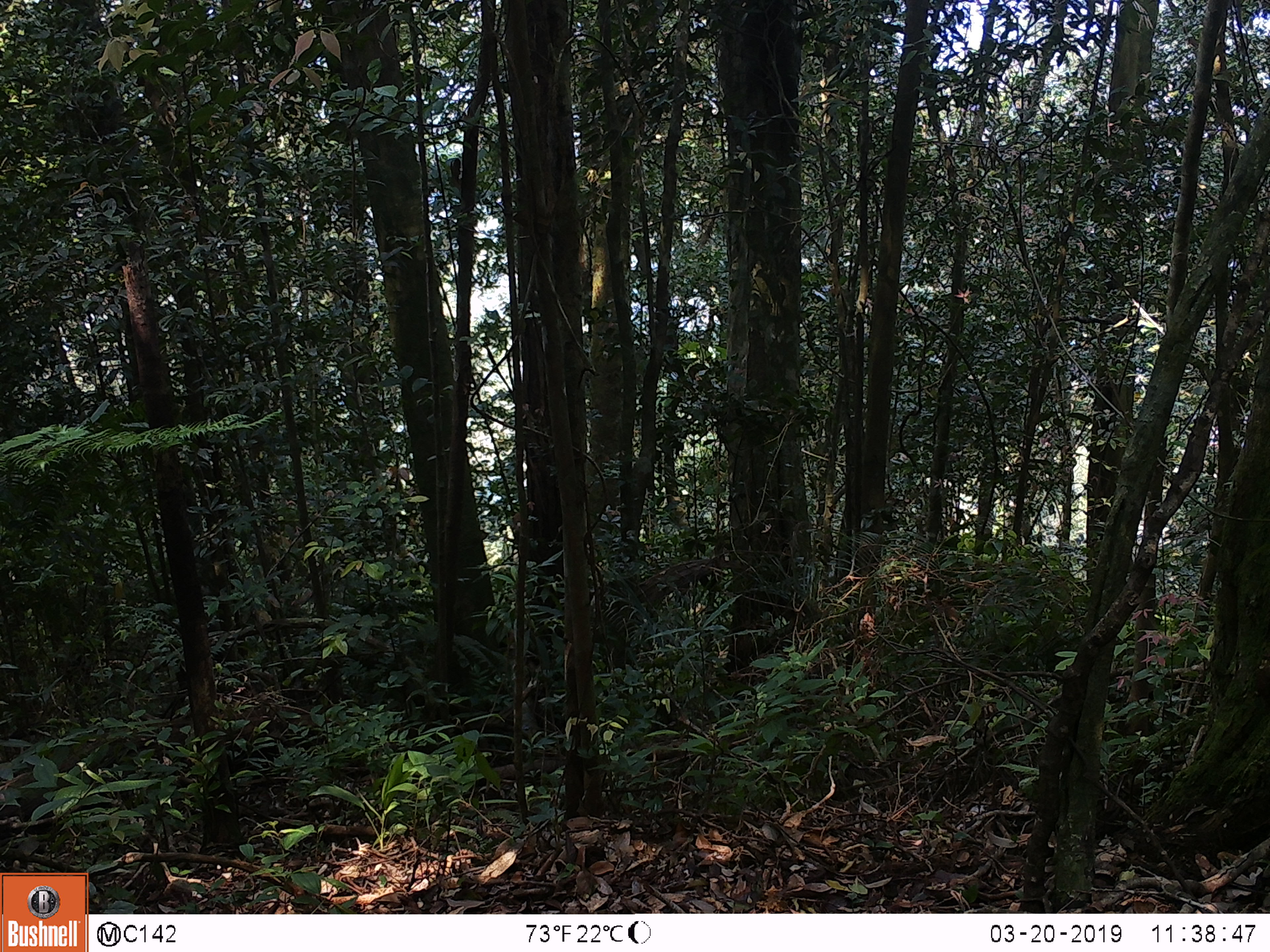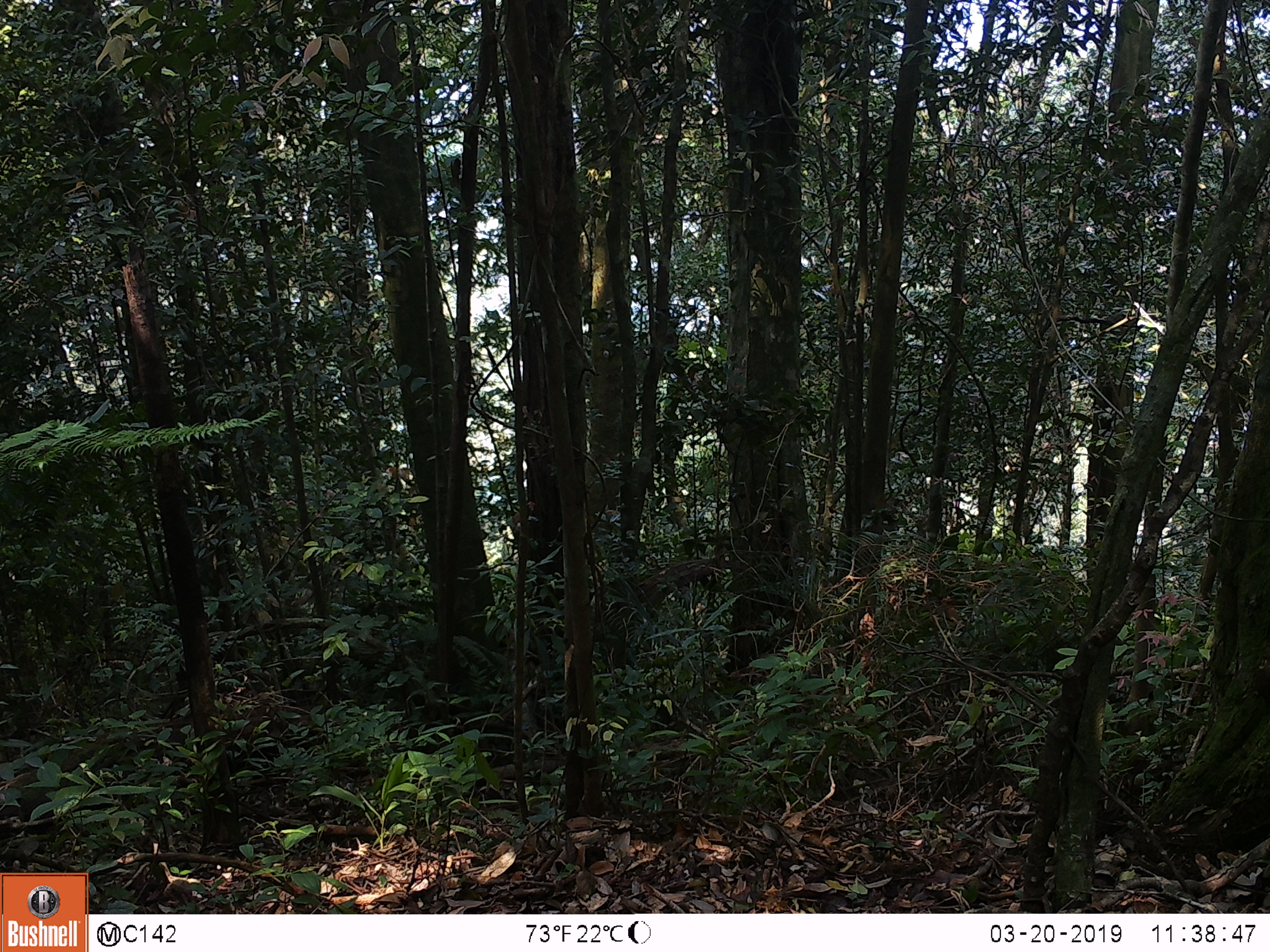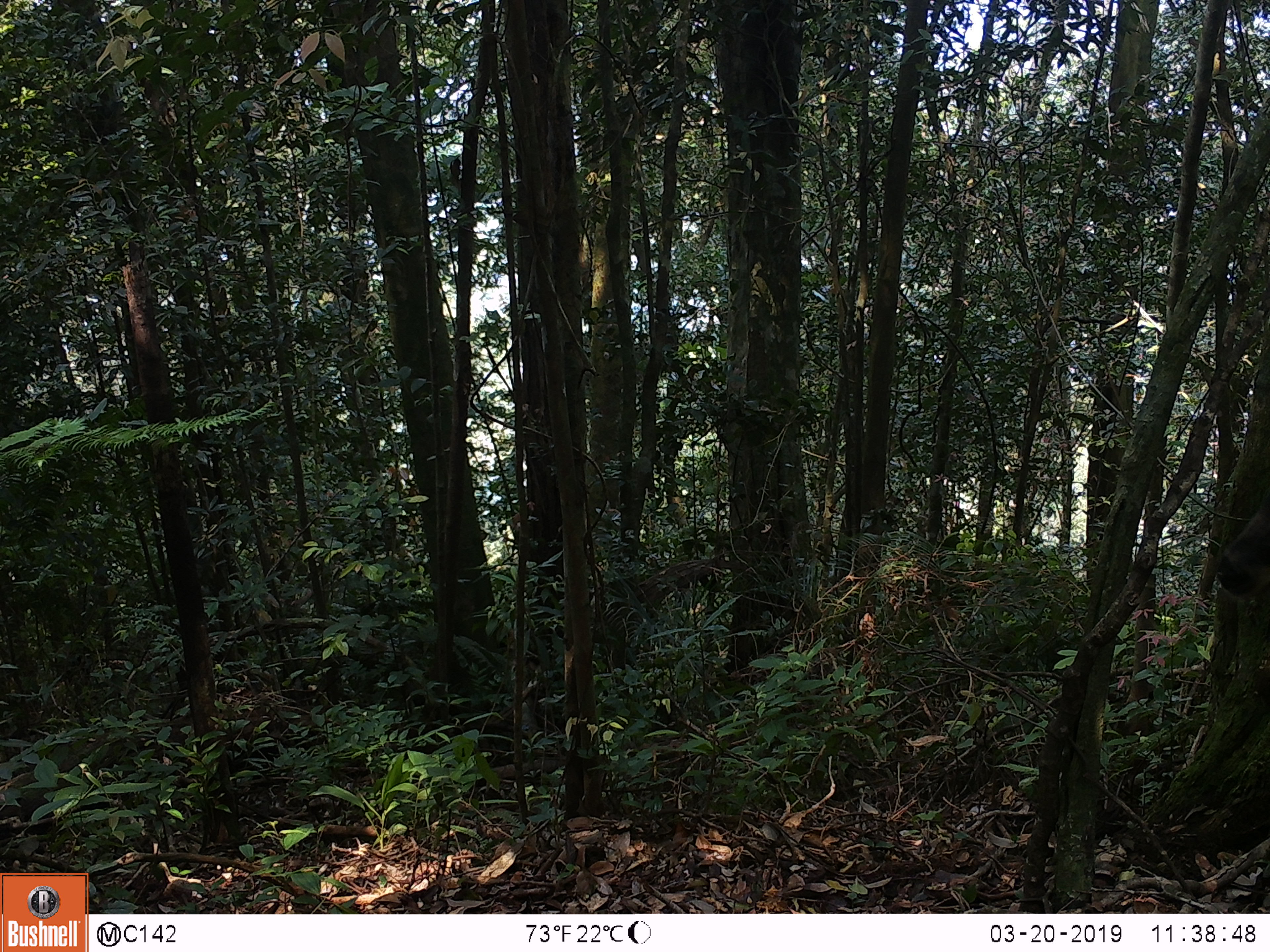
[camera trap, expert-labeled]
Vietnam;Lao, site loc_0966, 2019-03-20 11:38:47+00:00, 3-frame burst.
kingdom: Animalia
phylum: Chordata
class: Mammalia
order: Artiodactyla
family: Bovidae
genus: Capricornis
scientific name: Capricornis sumatraensis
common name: chinese serow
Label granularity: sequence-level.